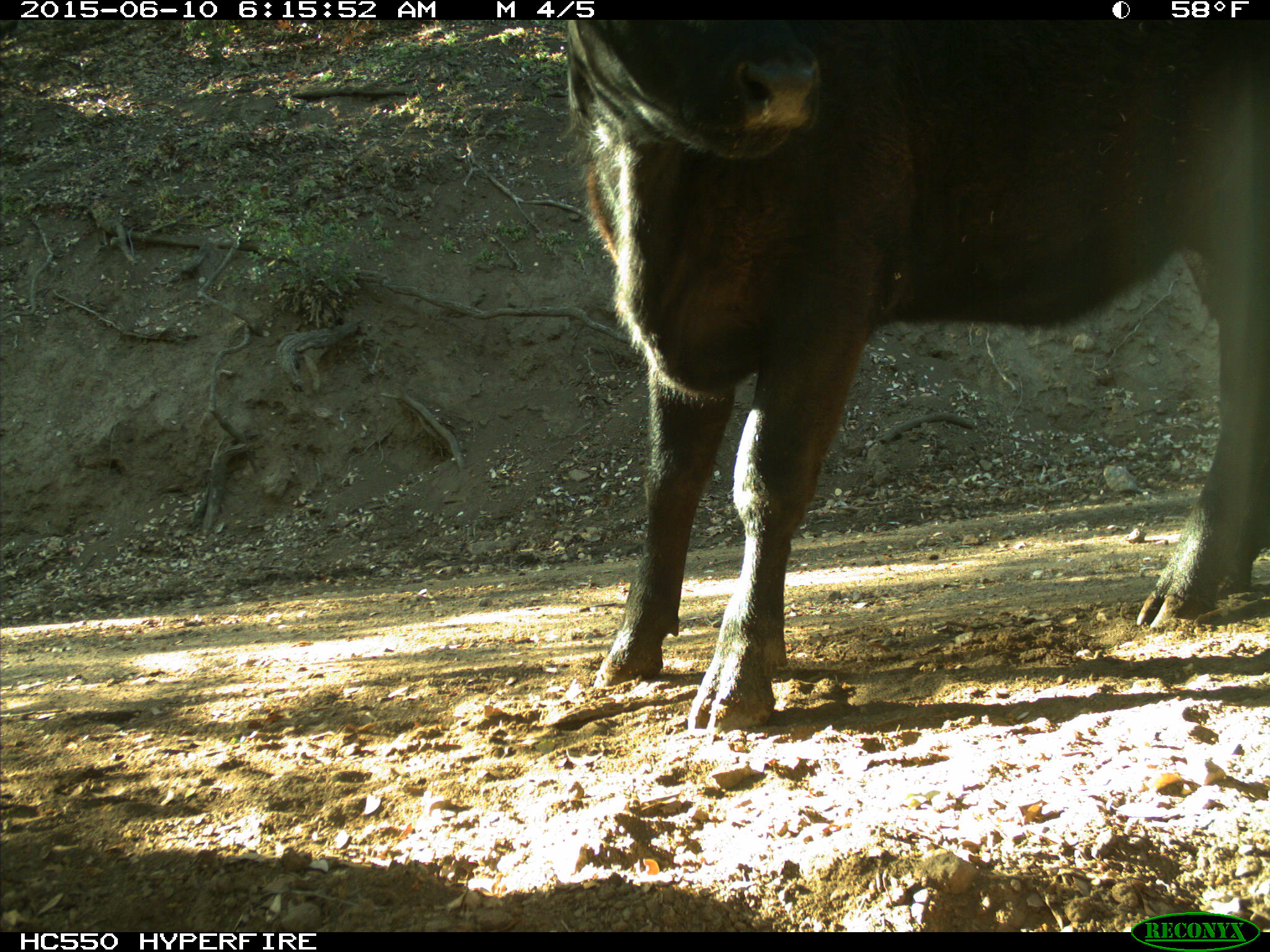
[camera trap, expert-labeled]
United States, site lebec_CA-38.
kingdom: Animalia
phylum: Chordata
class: Mammalia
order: Artiodactyla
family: Bovidae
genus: Bos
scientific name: Bos taurus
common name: domestic cow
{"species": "Bos taurus (domestic cow)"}